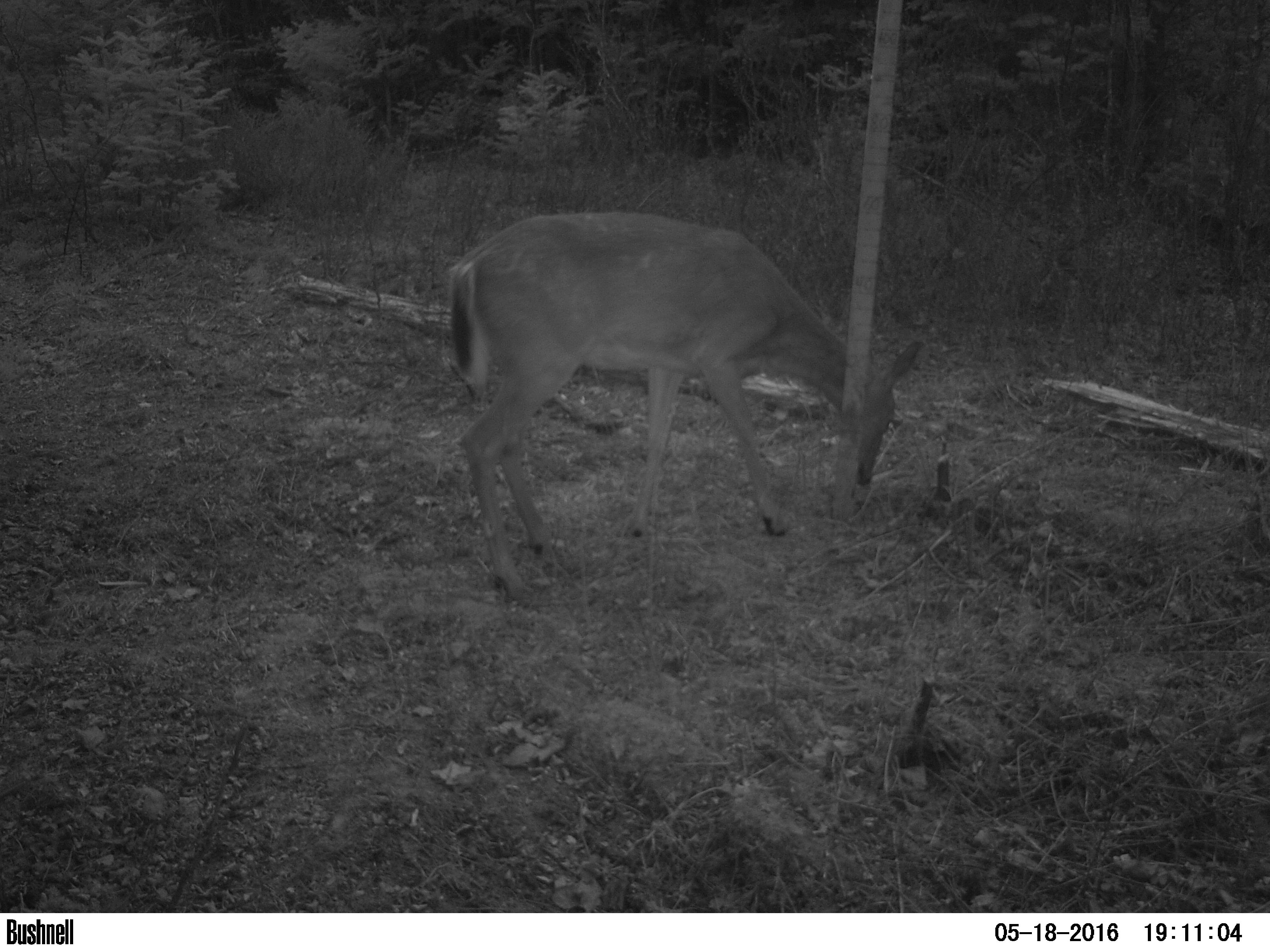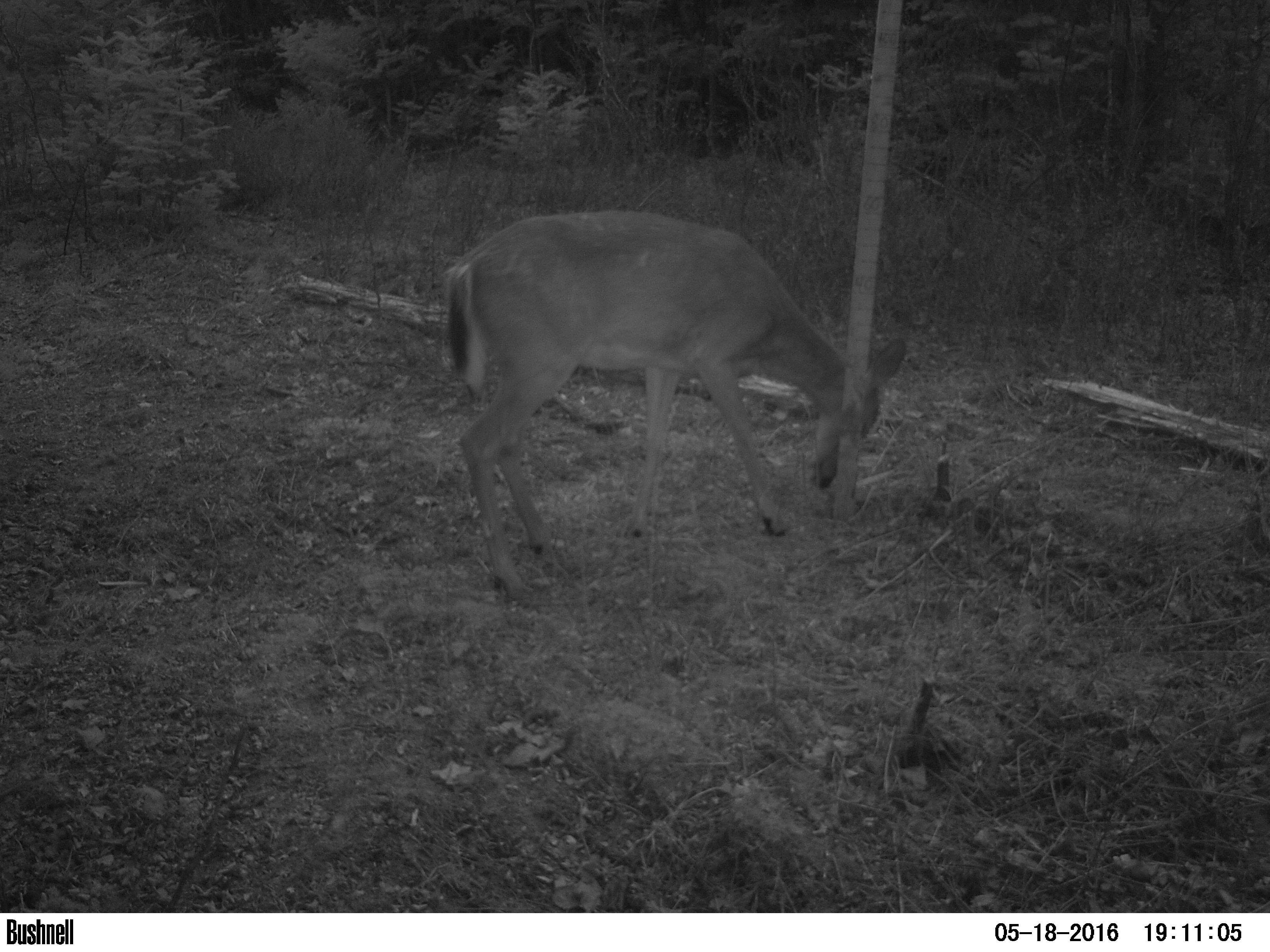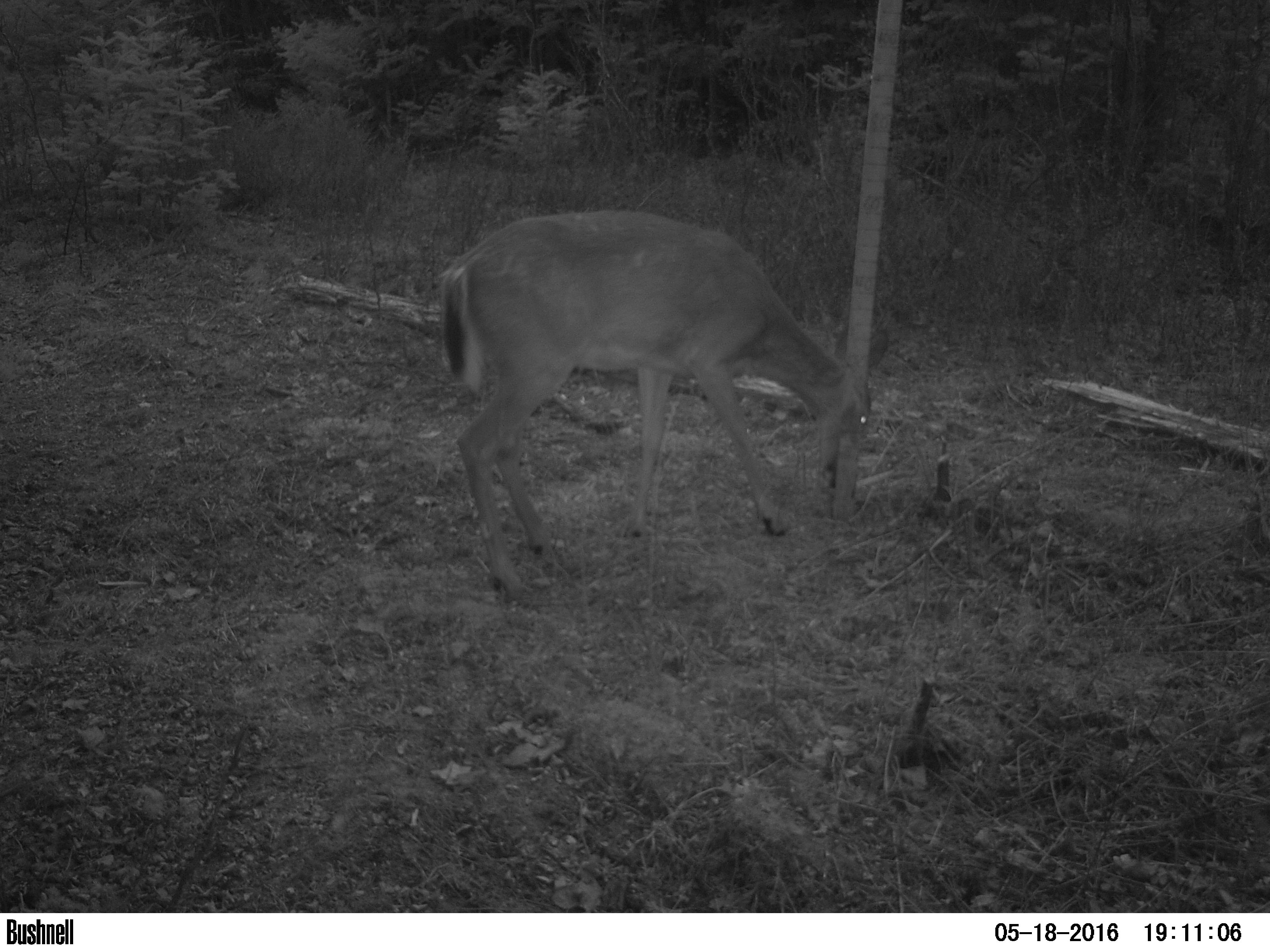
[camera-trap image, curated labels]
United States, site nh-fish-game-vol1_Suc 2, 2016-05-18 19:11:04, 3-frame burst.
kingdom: Animalia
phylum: Chordata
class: Mammalia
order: Artiodactyla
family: Cervidae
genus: Odocoileus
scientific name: Odocoileus virginianus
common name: white-tailed deer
White-tailed deer (Odocoileus virginianus).